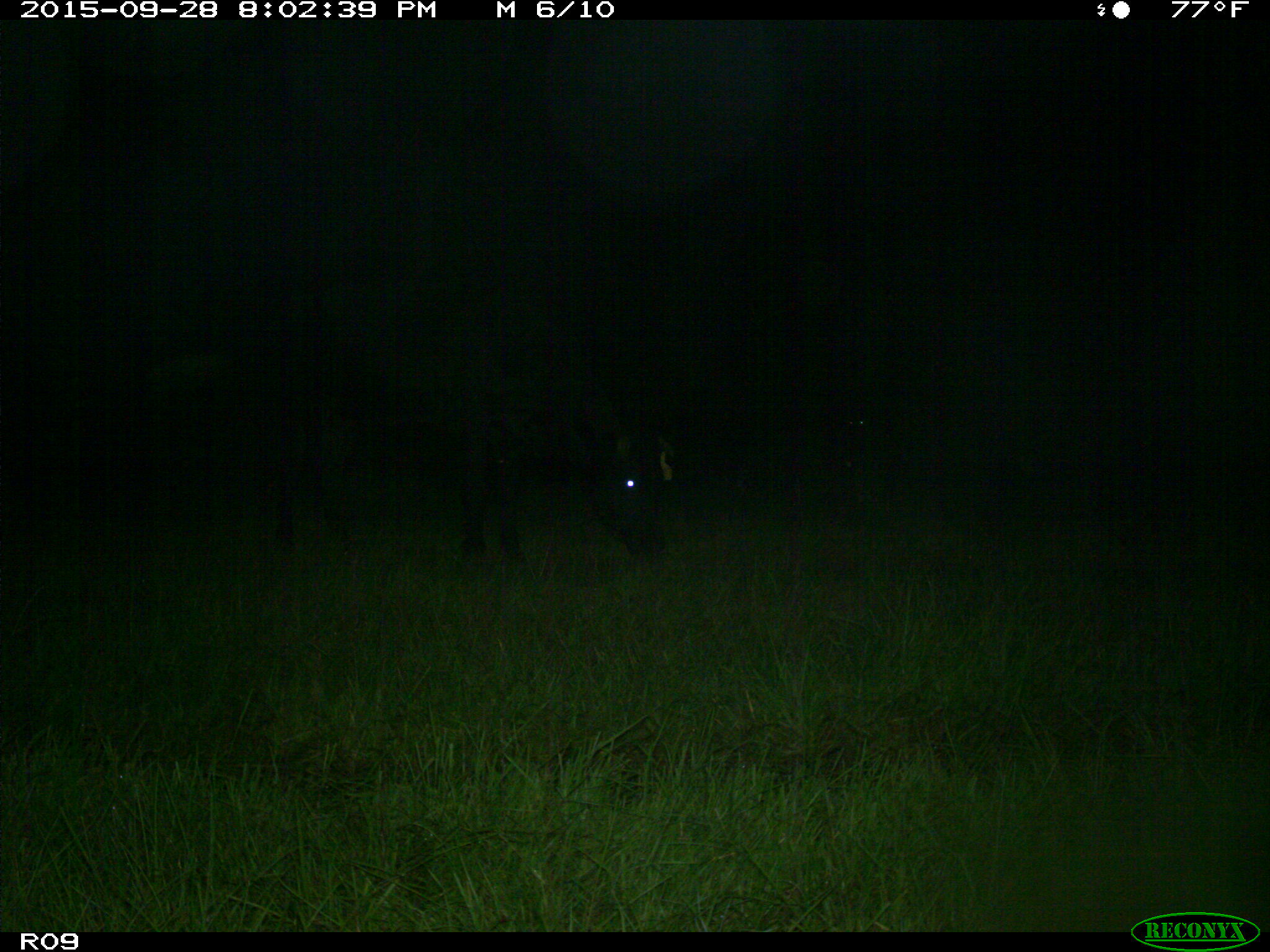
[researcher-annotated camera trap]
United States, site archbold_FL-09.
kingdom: Animalia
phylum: Chordata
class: Mammalia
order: Artiodactyla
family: Bovidae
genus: Bos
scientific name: Bos taurus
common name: domestic cow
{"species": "Bos taurus (domestic cow)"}